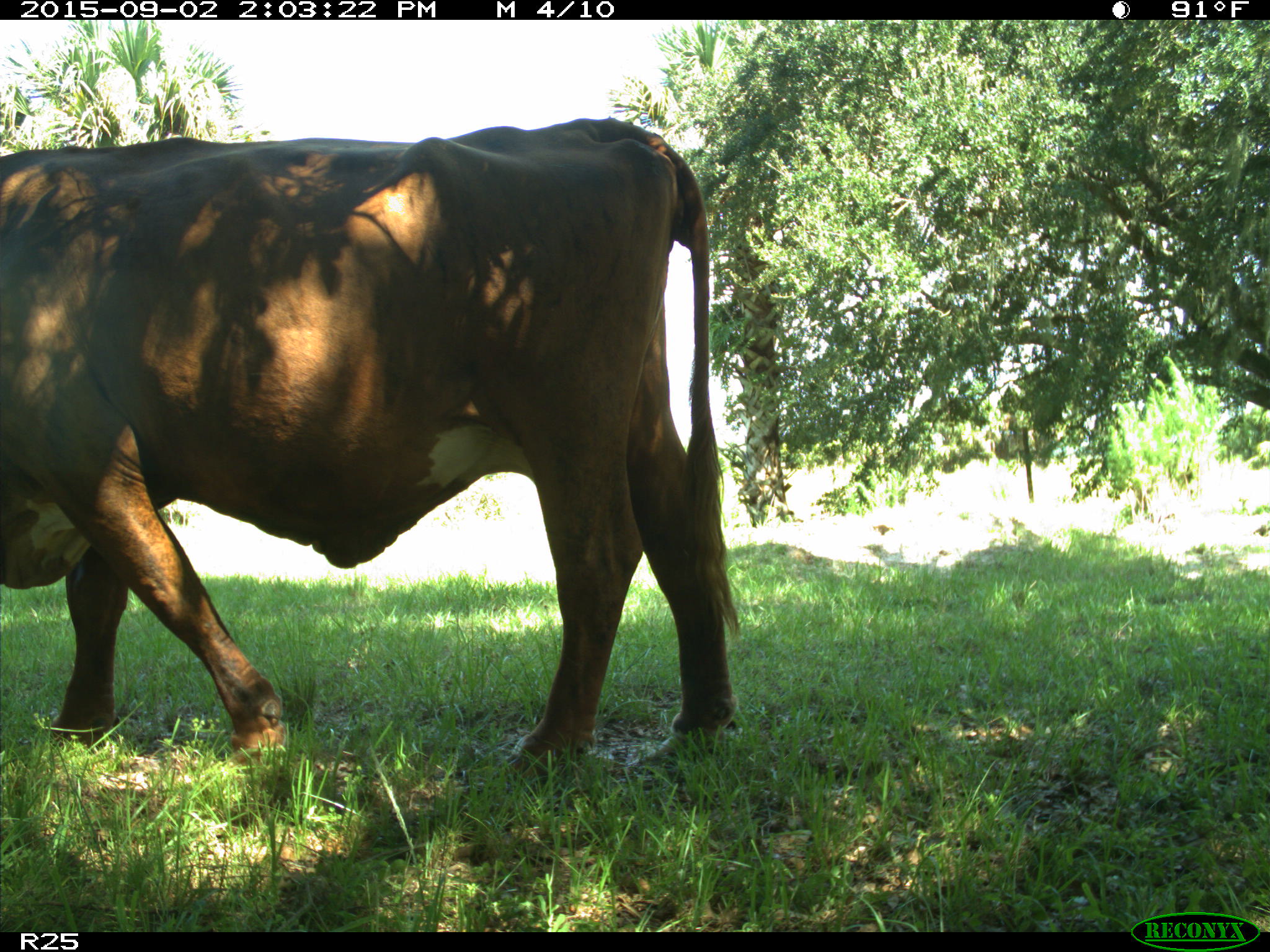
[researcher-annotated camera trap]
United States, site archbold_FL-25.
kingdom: Animalia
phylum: Chordata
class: Mammalia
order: Artiodactyla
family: Bovidae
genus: Bos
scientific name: Bos taurus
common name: domestic cow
Bos taurus (domestic cow).